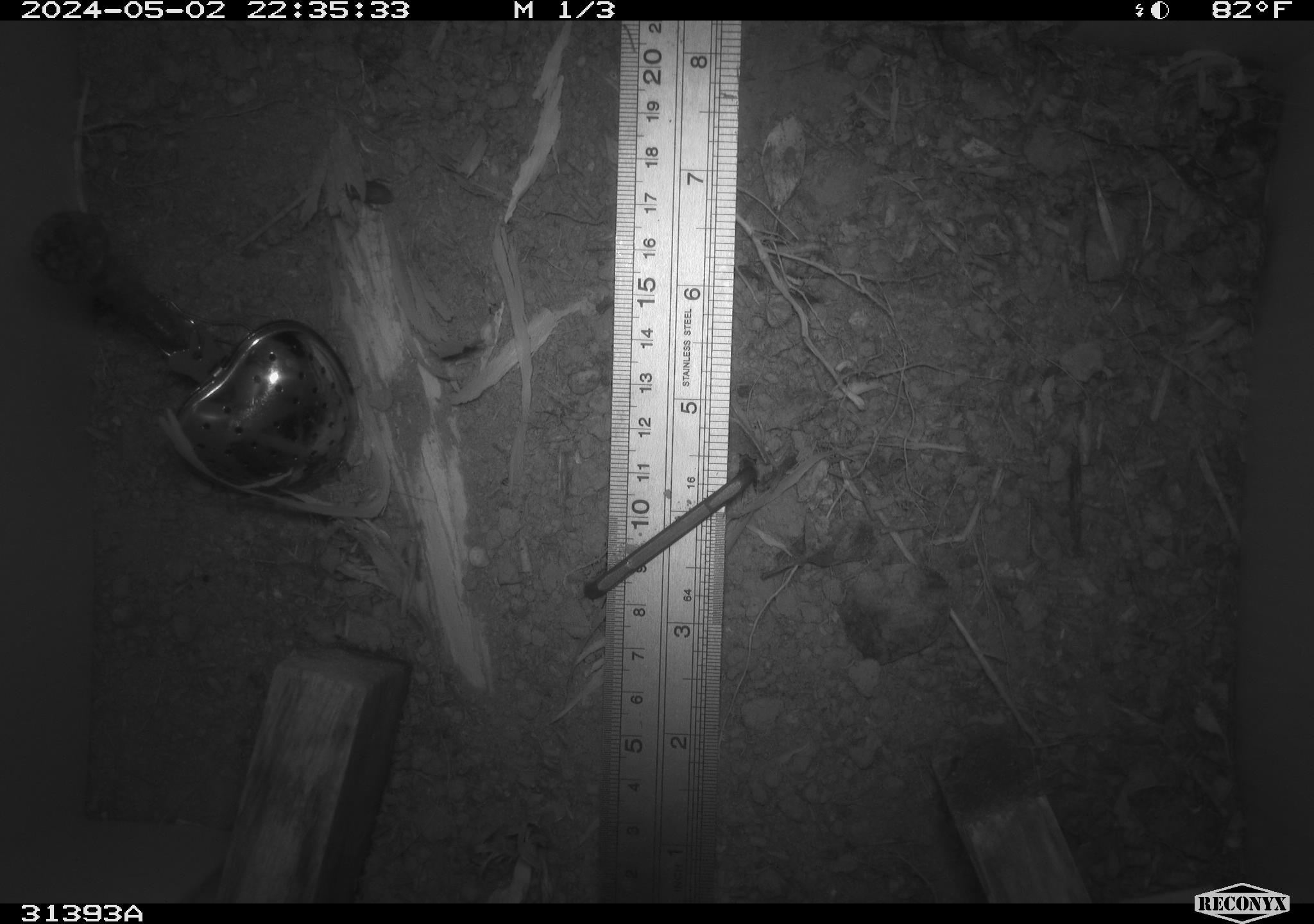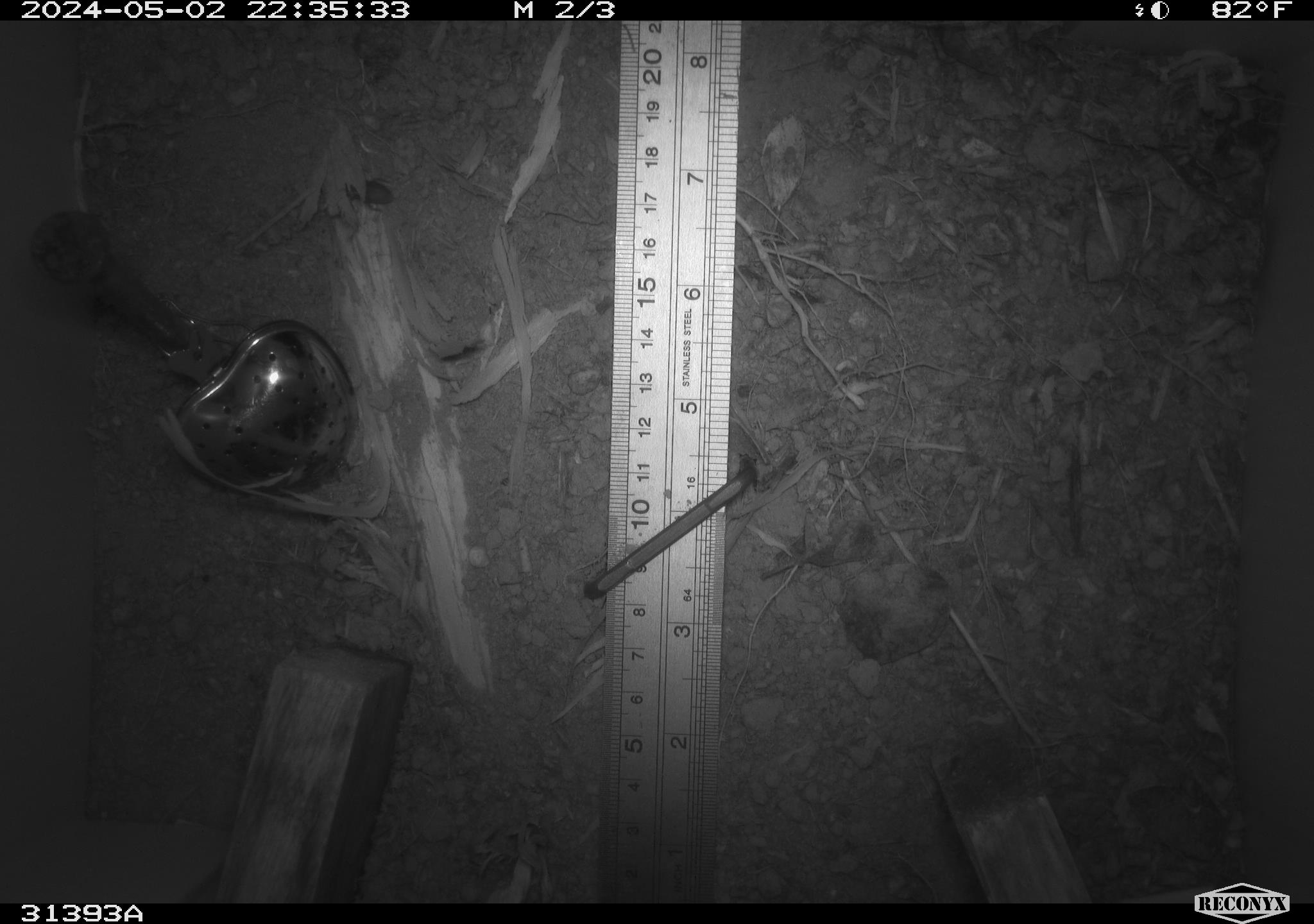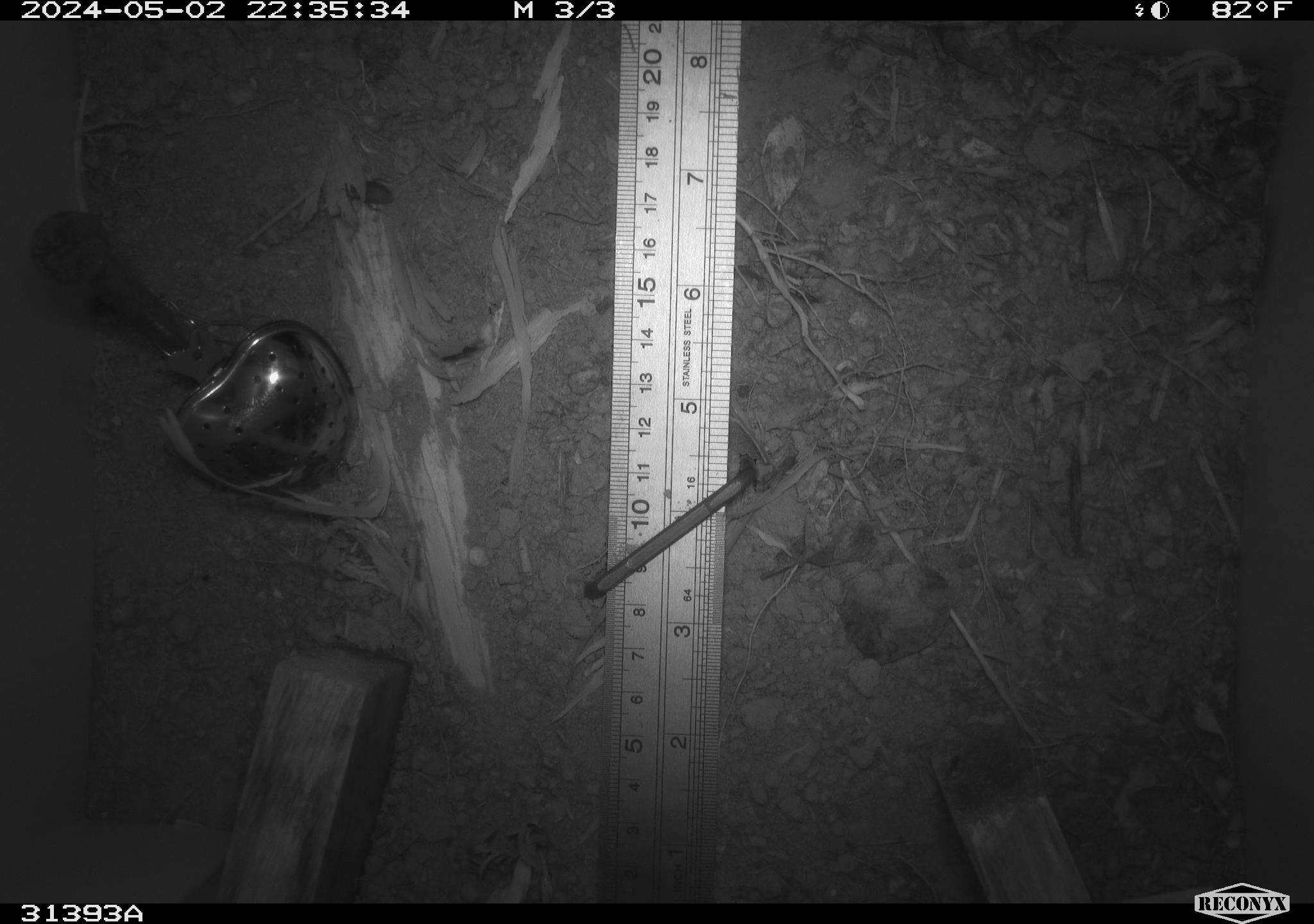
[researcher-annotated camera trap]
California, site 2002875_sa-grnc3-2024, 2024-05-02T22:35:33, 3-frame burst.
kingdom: Animalia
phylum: Arthropoda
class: Insecta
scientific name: Insecta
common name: insect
Insect (Insecta).